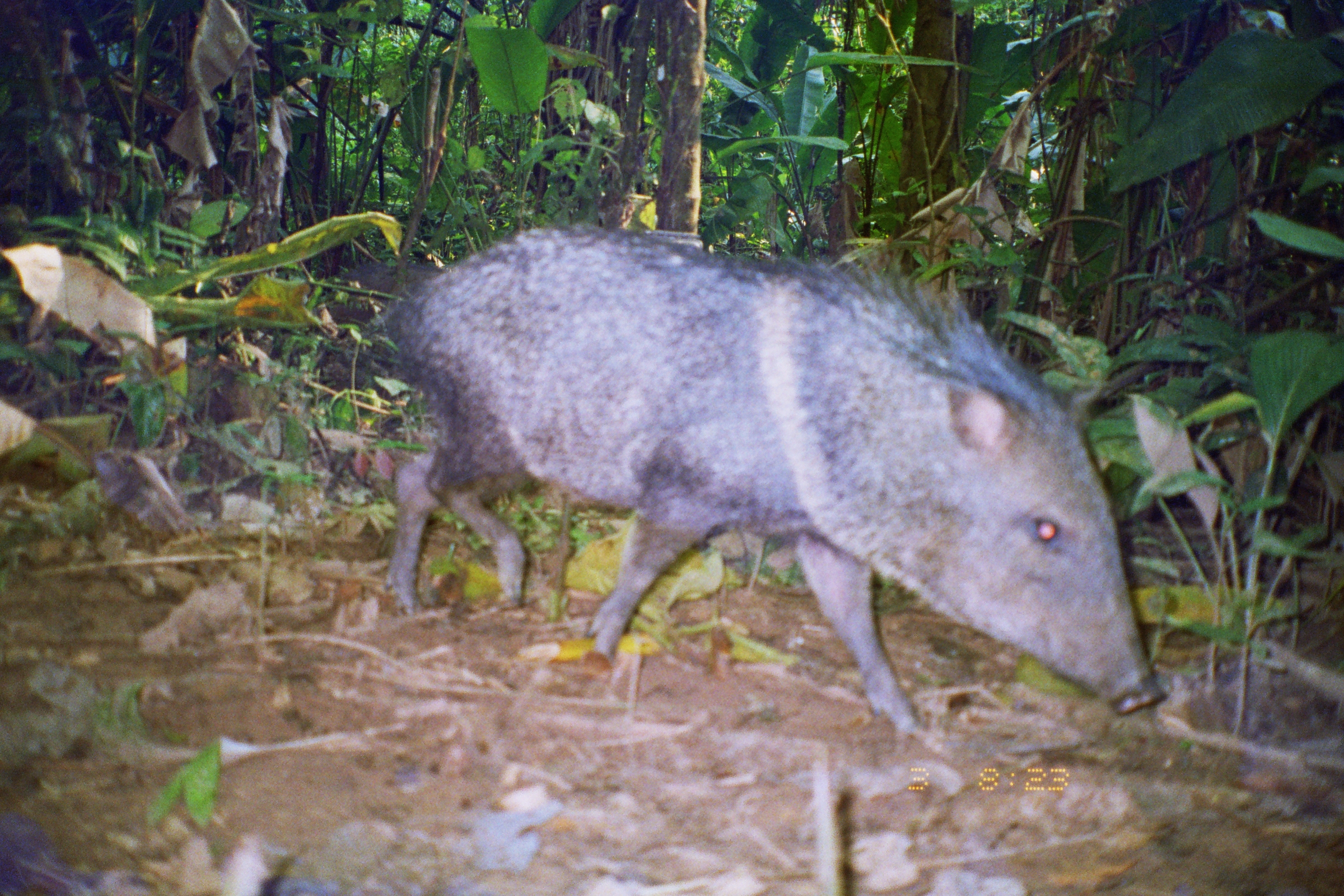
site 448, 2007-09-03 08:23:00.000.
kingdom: Animalia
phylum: Chordata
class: Mammalia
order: Artiodactyla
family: Tayassuidae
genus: Pecari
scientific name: Pecari tajacu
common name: collared peccary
Pecari tajacu (collared peccary).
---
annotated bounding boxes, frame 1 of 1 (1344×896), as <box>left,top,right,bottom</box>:
pecari tajacu: <box>383,217,1163,733</box>